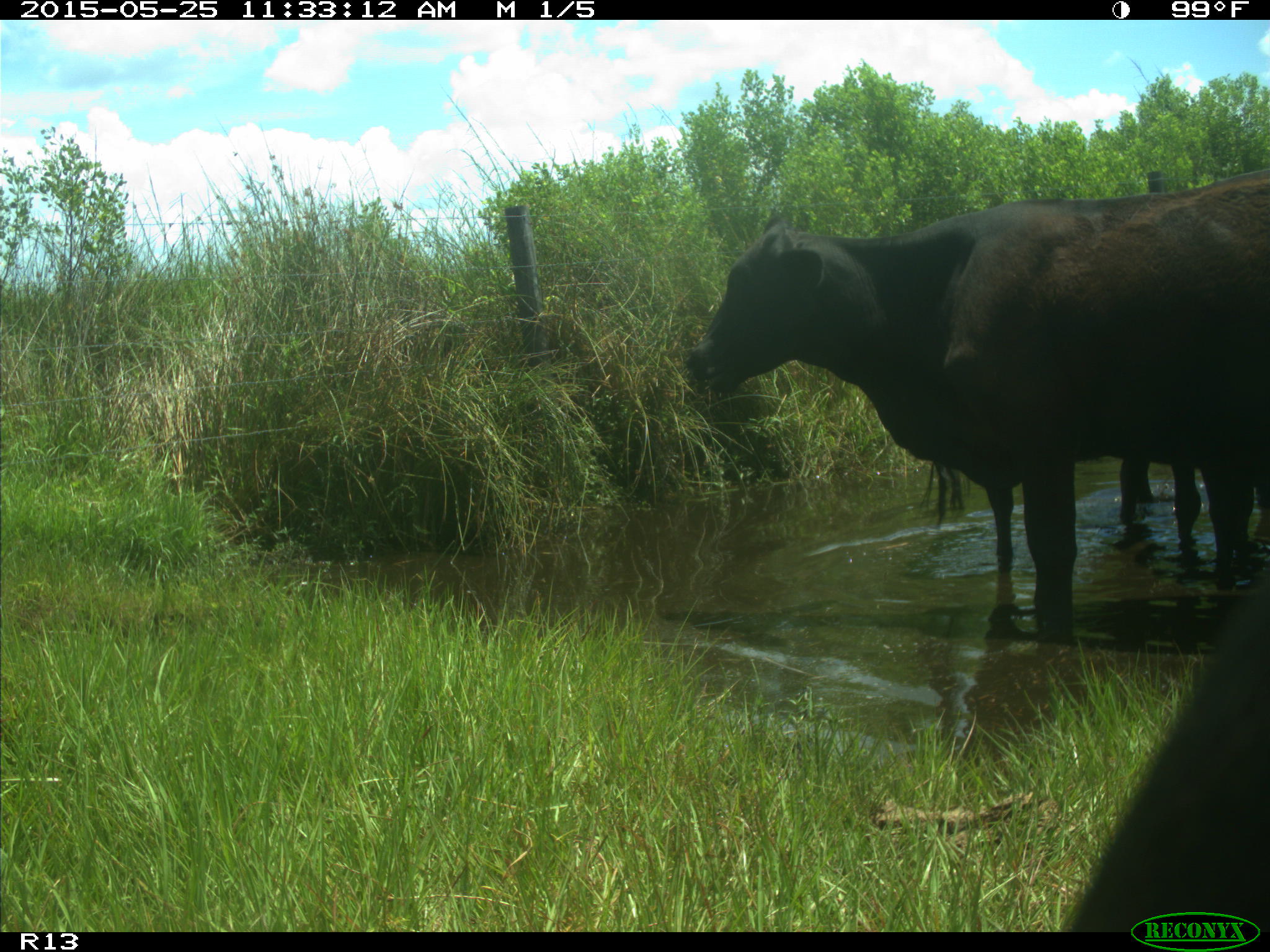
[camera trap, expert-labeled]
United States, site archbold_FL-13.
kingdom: Animalia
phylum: Chordata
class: Mammalia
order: Artiodactyla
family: Bovidae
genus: Bos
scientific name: Bos taurus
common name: domestic cow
Bos taurus (domestic cow).